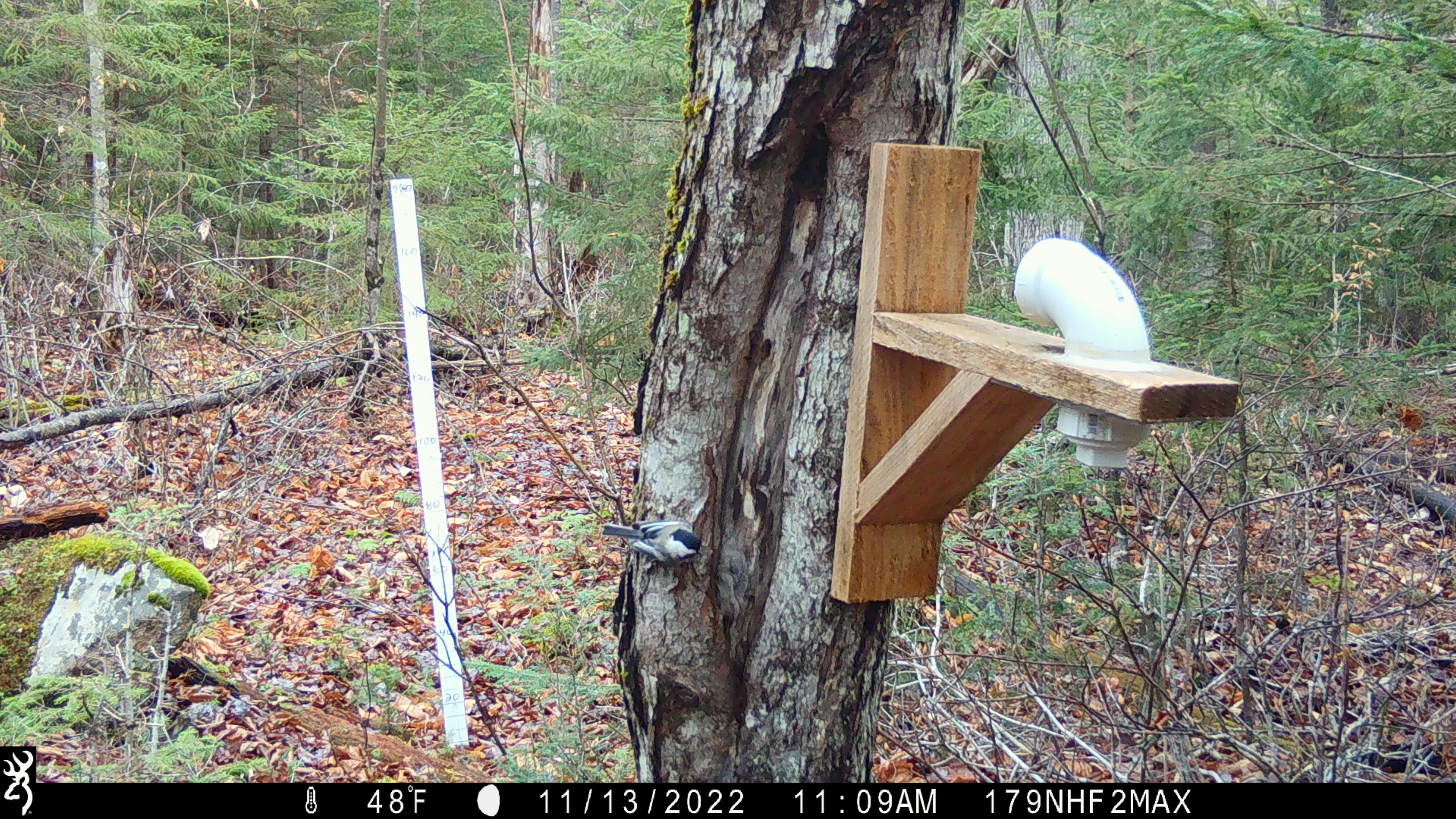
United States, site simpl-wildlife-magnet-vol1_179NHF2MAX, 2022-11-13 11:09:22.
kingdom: Animalia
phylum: Chordata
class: Aves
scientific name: Aves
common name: bird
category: bird sp.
Bird sp. (bird) (Aves).